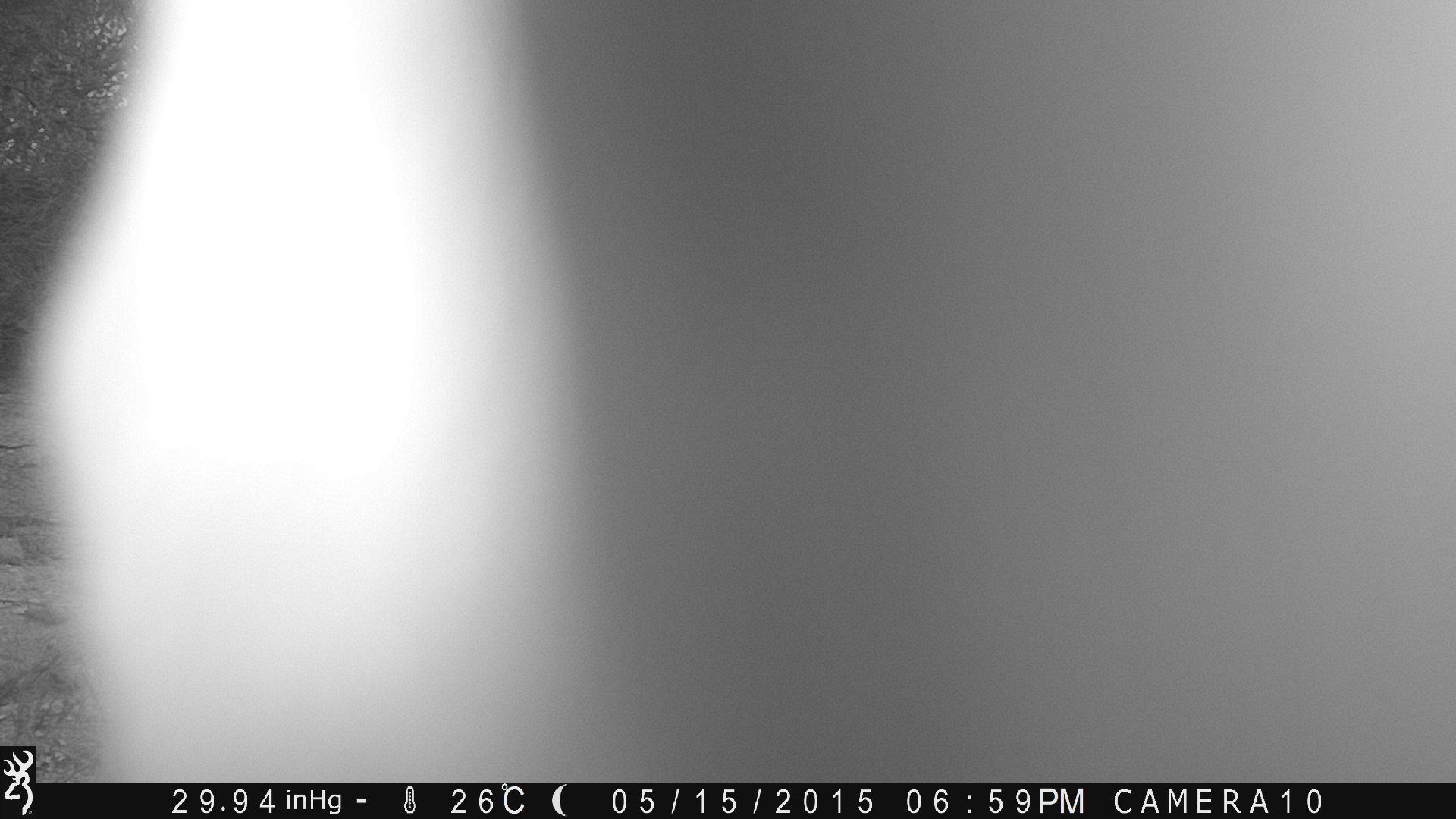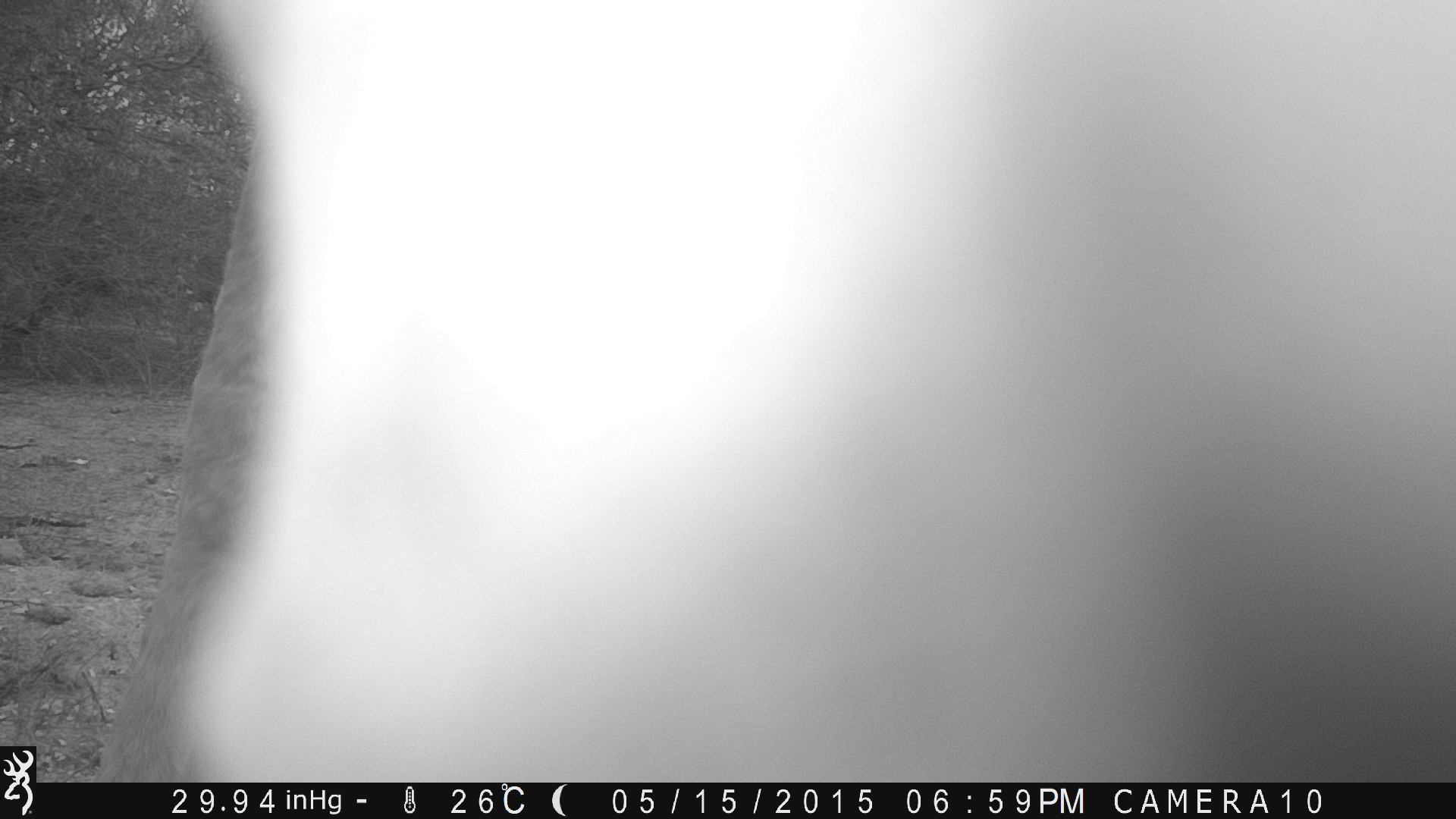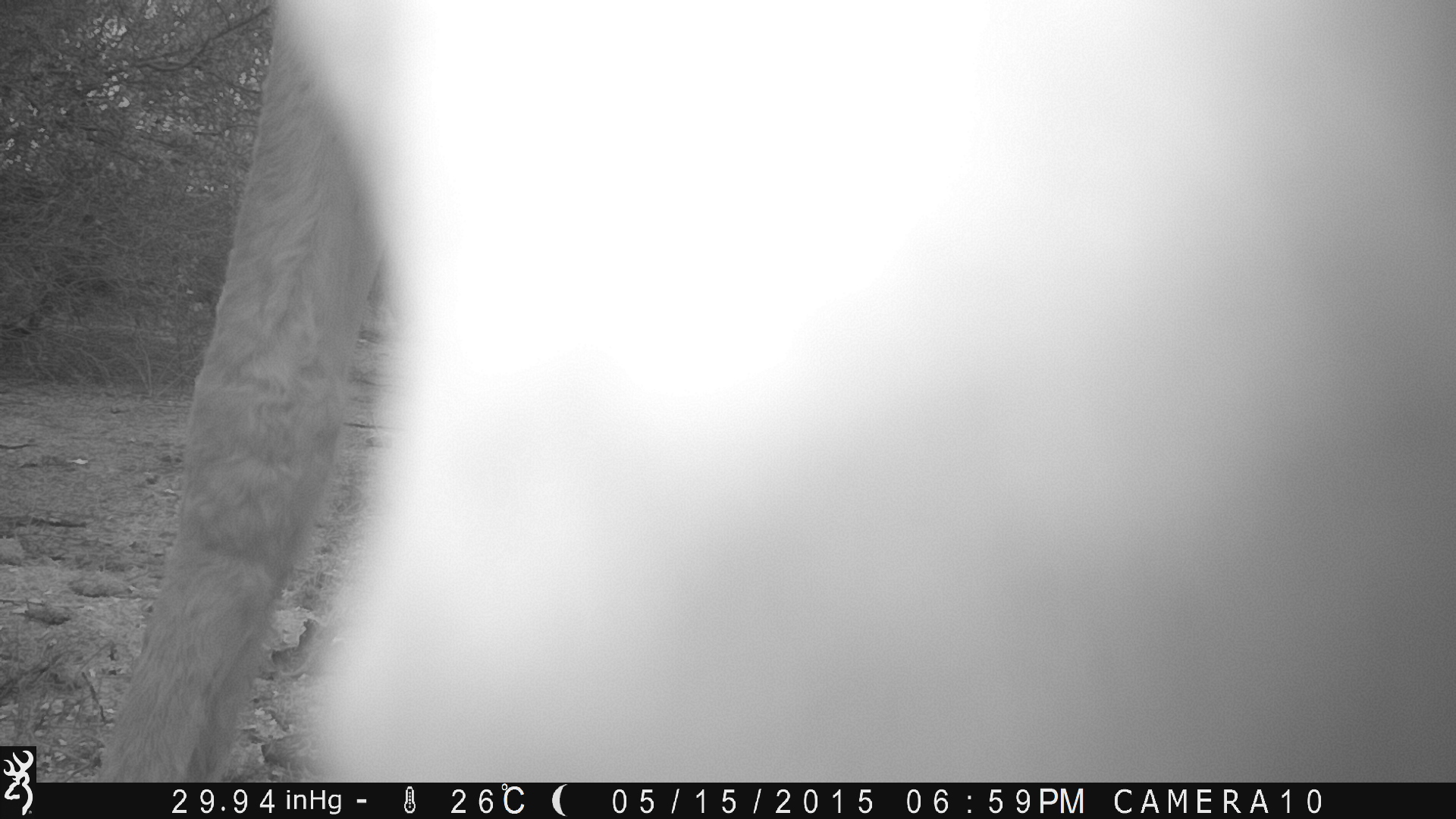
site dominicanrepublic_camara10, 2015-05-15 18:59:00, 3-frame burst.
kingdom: Animalia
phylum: Chordata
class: Mammalia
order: Perissodactyla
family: Equidae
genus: Equus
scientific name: Equus asinus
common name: donkey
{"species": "donkey (Equus asinus)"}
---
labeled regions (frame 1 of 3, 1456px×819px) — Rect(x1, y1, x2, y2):
unknown: Rect(23, 0, 1456, 748)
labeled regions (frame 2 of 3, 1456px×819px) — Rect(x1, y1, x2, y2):
unknown: Rect(99, 1, 1456, 783)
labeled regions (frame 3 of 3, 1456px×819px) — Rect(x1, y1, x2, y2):
donkey: Rect(88, 0, 1456, 783)